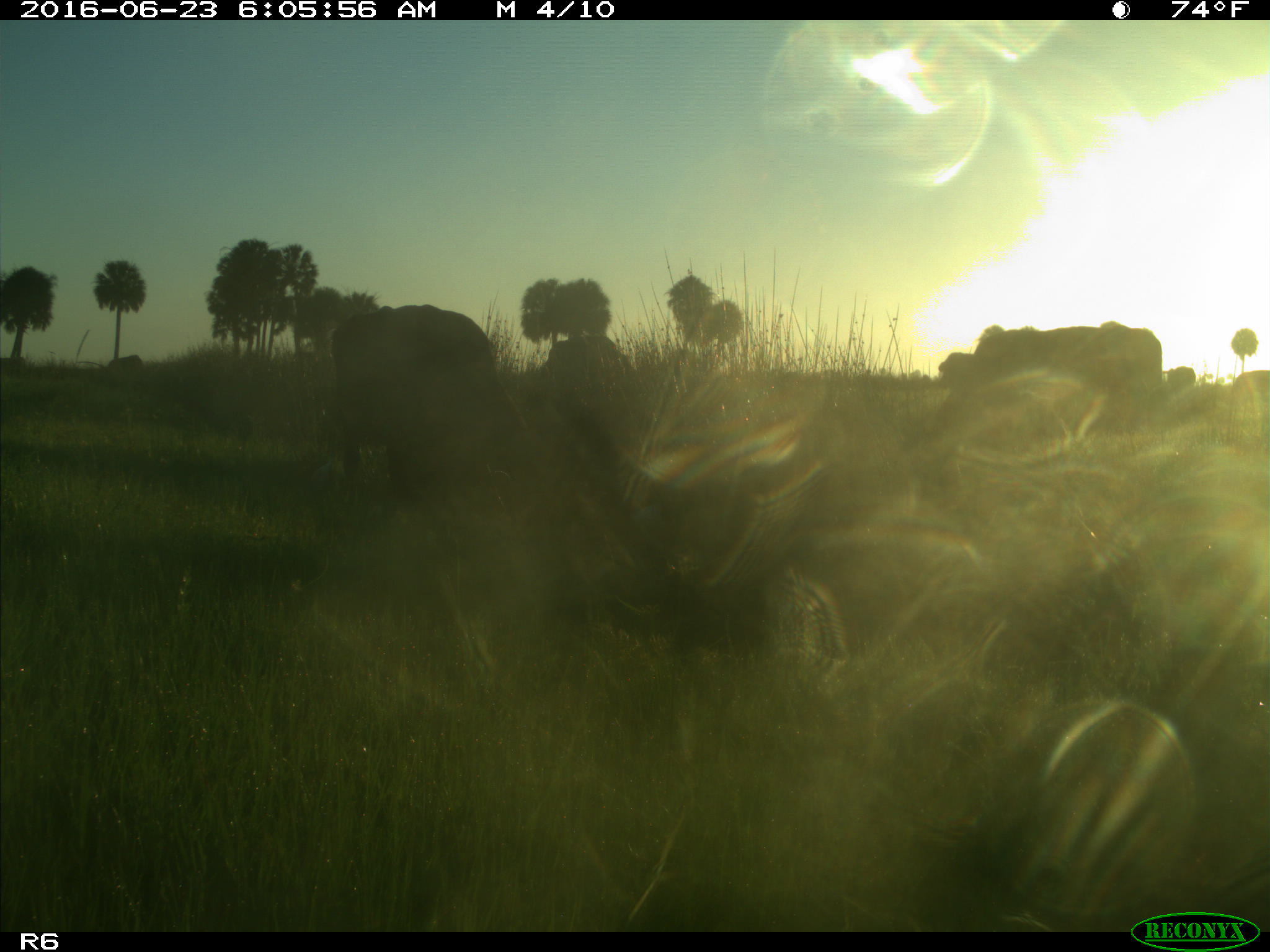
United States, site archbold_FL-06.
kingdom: Animalia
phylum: Chordata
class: Mammalia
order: Artiodactyla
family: Bovidae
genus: Bos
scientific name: Bos taurus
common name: domestic cow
Bos taurus (domestic cow).